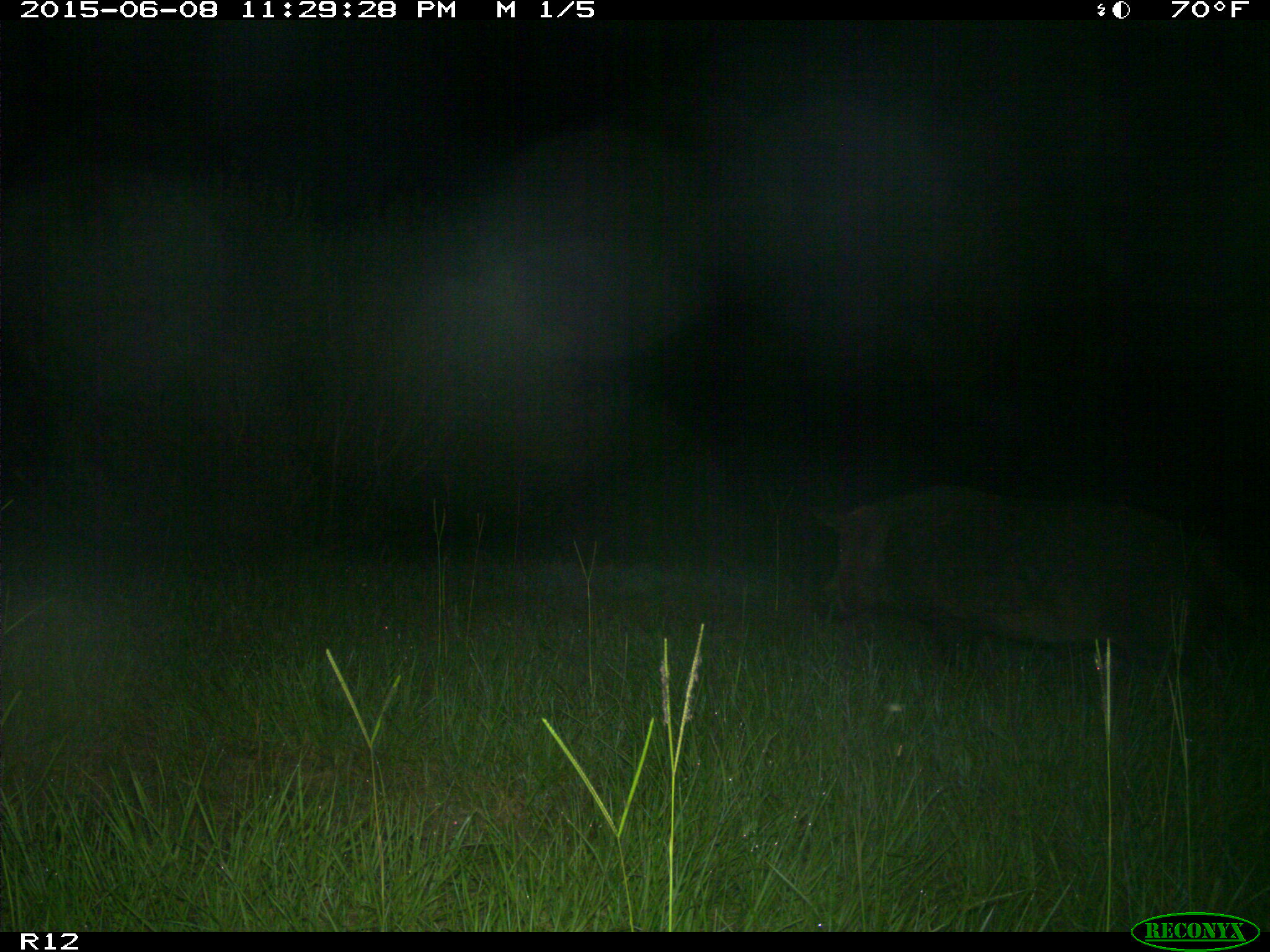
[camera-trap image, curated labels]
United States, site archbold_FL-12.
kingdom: Animalia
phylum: Chordata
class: Mammalia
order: Artiodactyla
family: Suidae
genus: Sus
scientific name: Sus scrofa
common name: wild boar